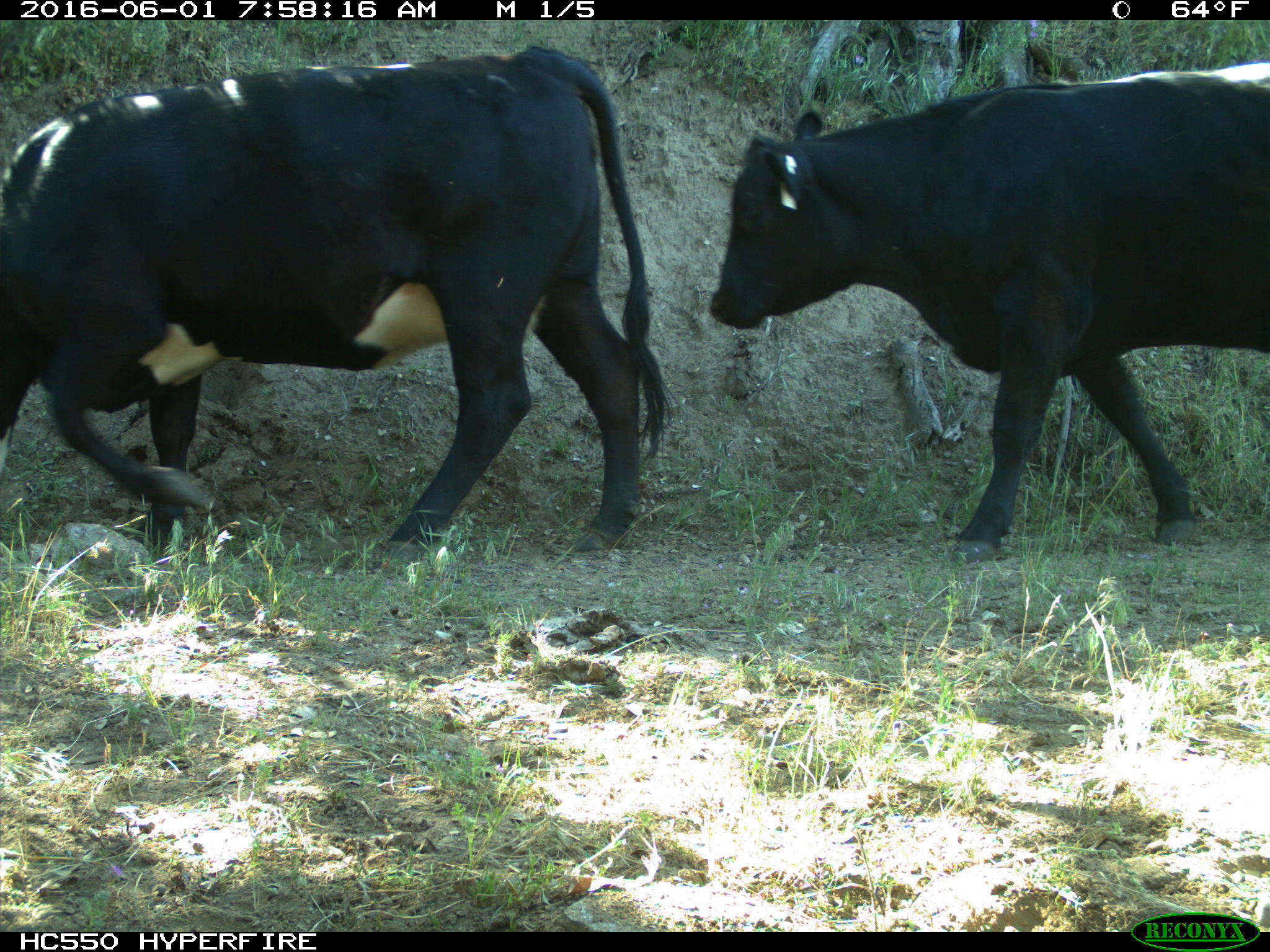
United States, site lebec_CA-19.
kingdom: Animalia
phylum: Chordata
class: Mammalia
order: Artiodactyla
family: Bovidae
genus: Bos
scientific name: Bos taurus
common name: domestic cow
Bos taurus (domestic cow).